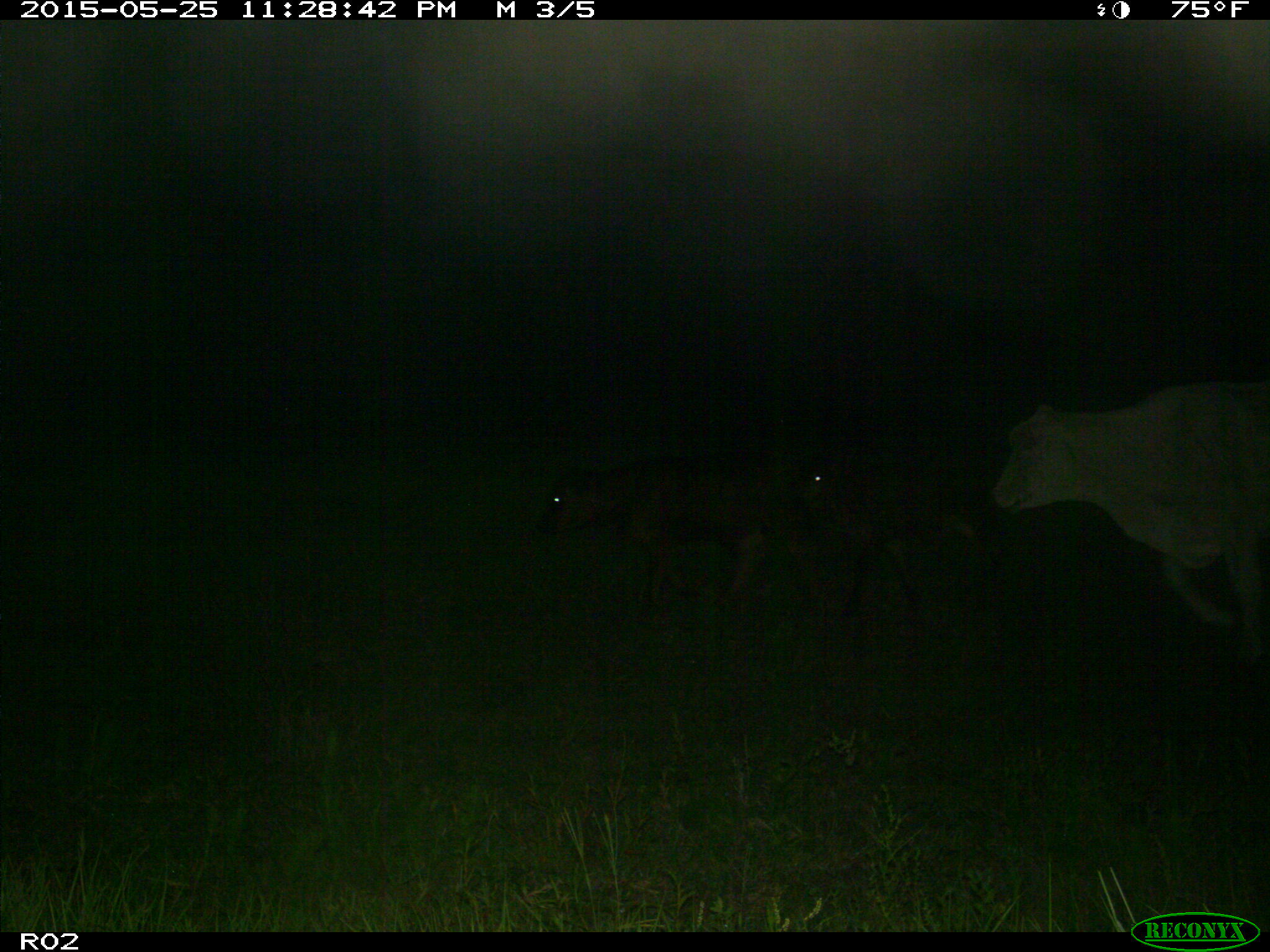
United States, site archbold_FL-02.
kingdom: Animalia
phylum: Chordata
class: Mammalia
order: Artiodactyla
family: Bovidae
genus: Bos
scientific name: Bos taurus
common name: domestic cow